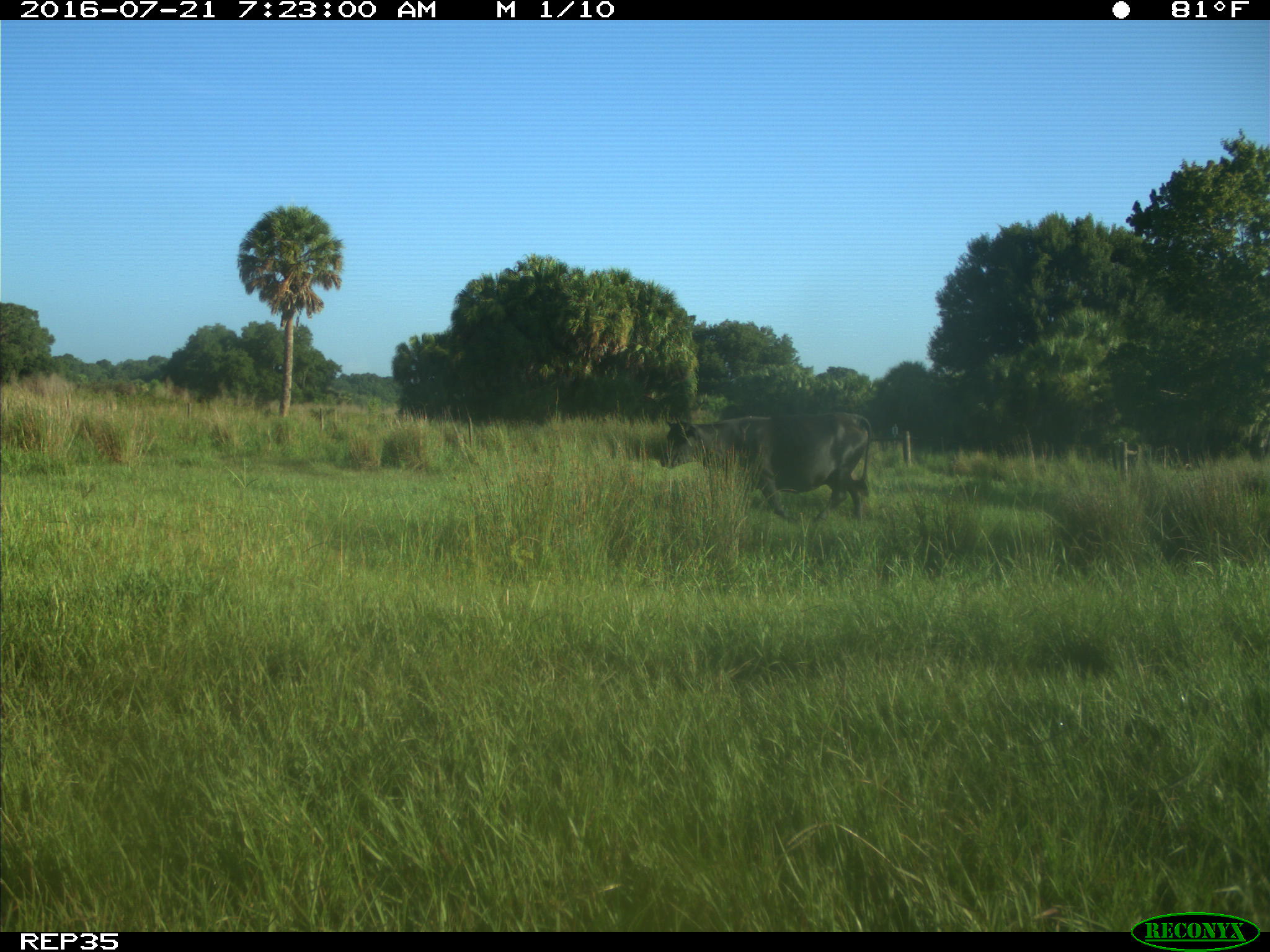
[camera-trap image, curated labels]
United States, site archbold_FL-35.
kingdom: Animalia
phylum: Chordata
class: Mammalia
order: Artiodactyla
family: Bovidae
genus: Bos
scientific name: Bos taurus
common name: domestic cow